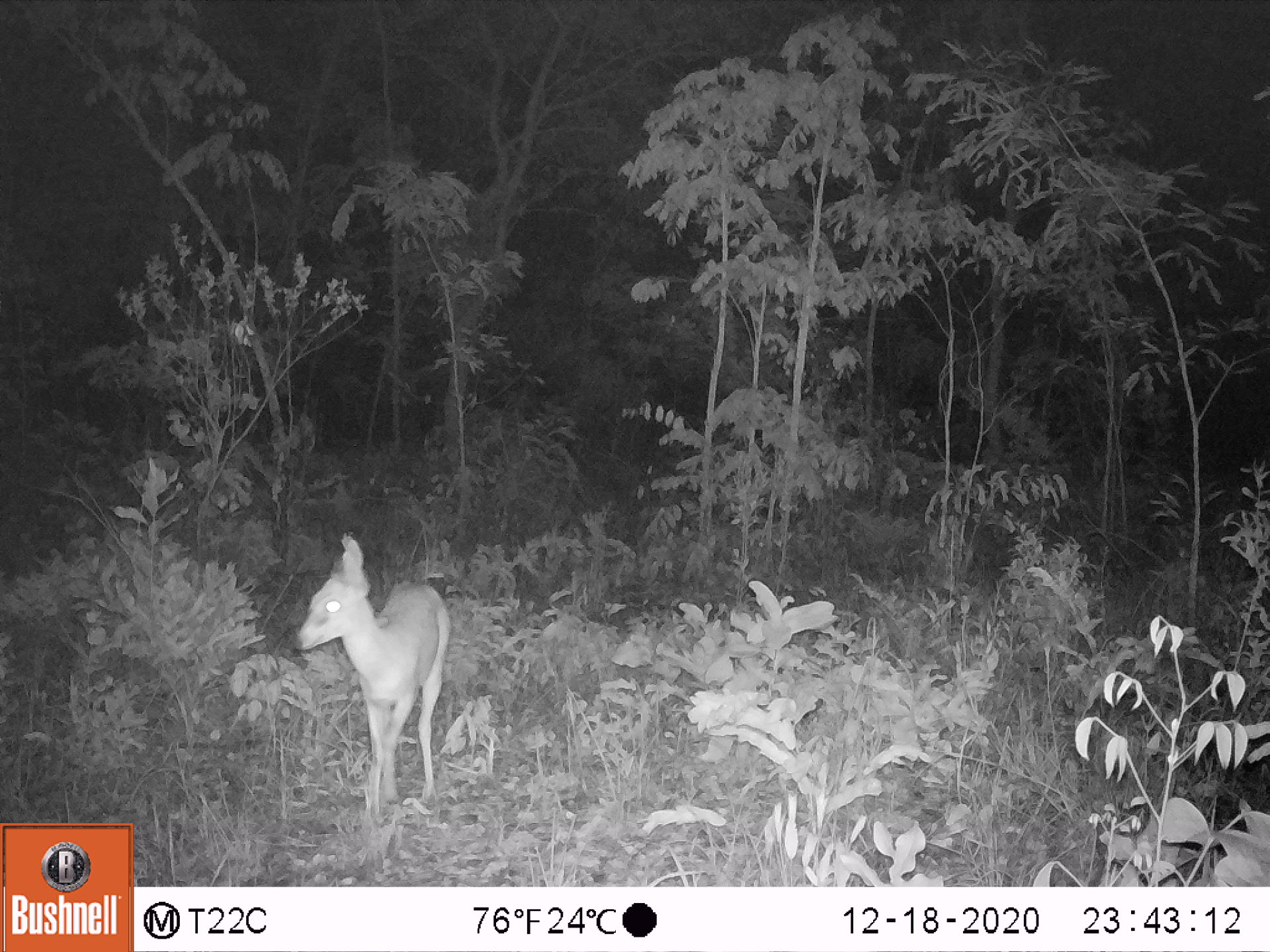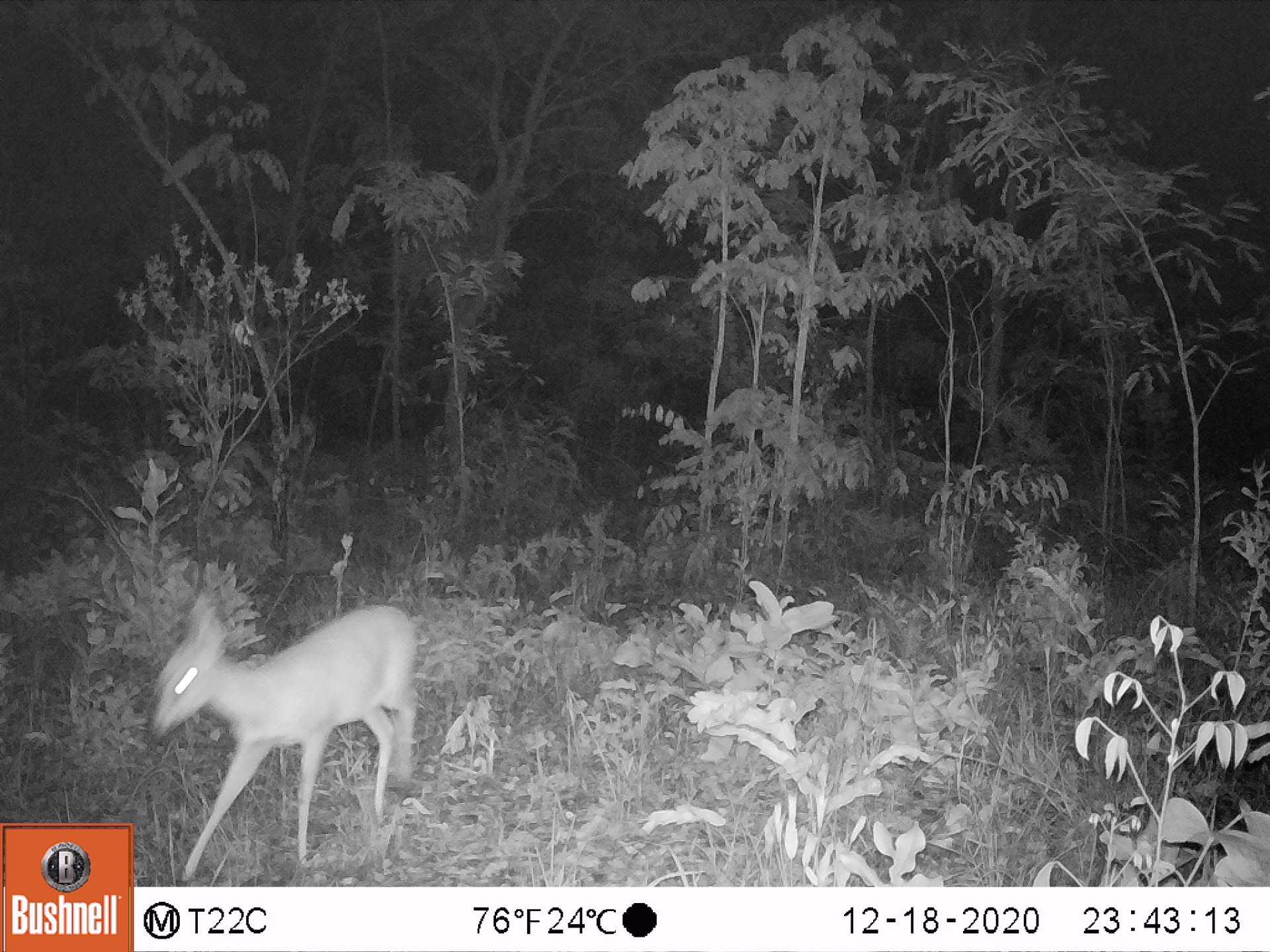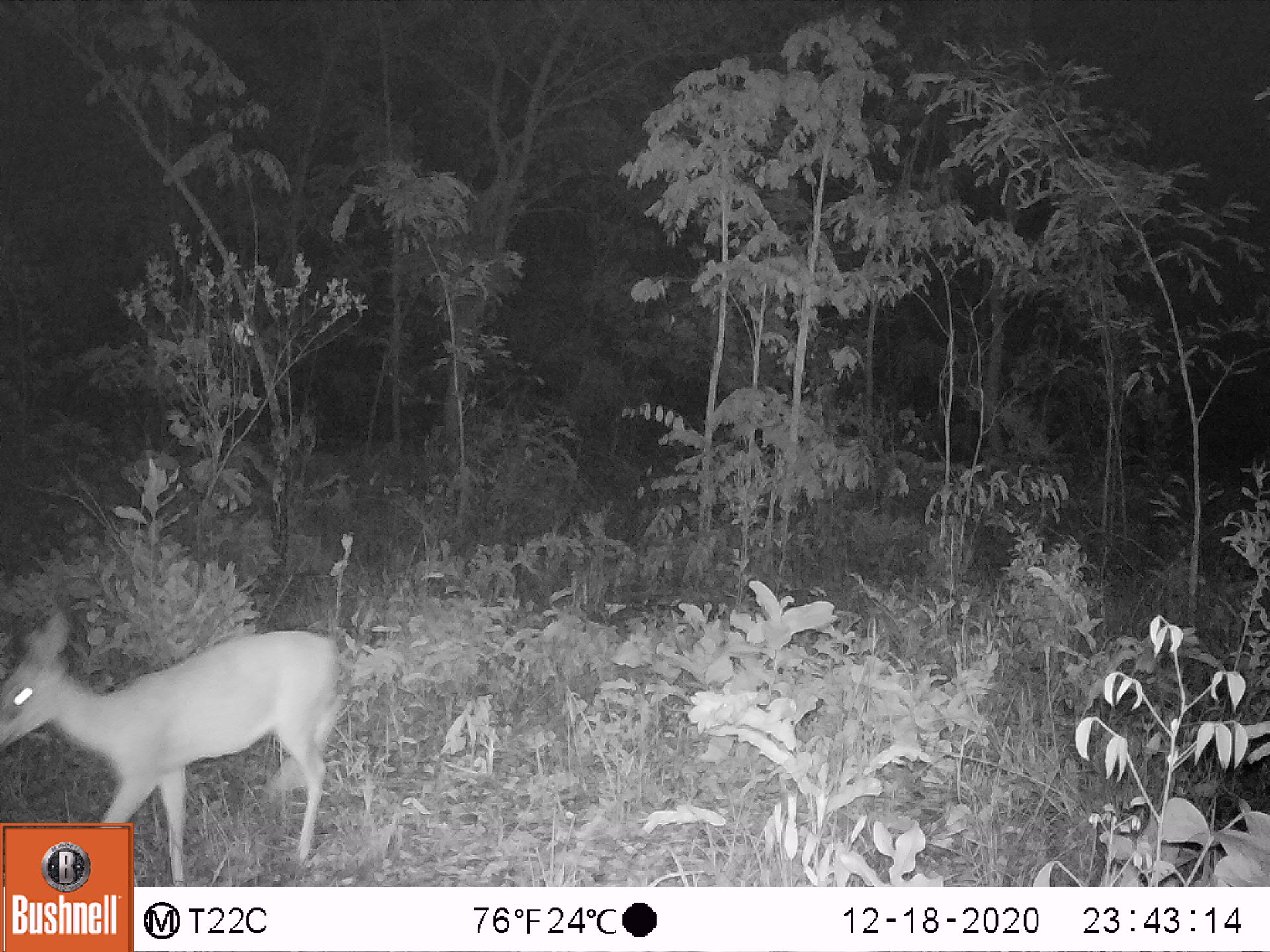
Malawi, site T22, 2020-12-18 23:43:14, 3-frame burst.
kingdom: Animalia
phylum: Chordata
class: Mammalia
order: Artiodactyla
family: Bovidae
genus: Sylvicapra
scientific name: Sylvicapra grimmia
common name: common duiker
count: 1